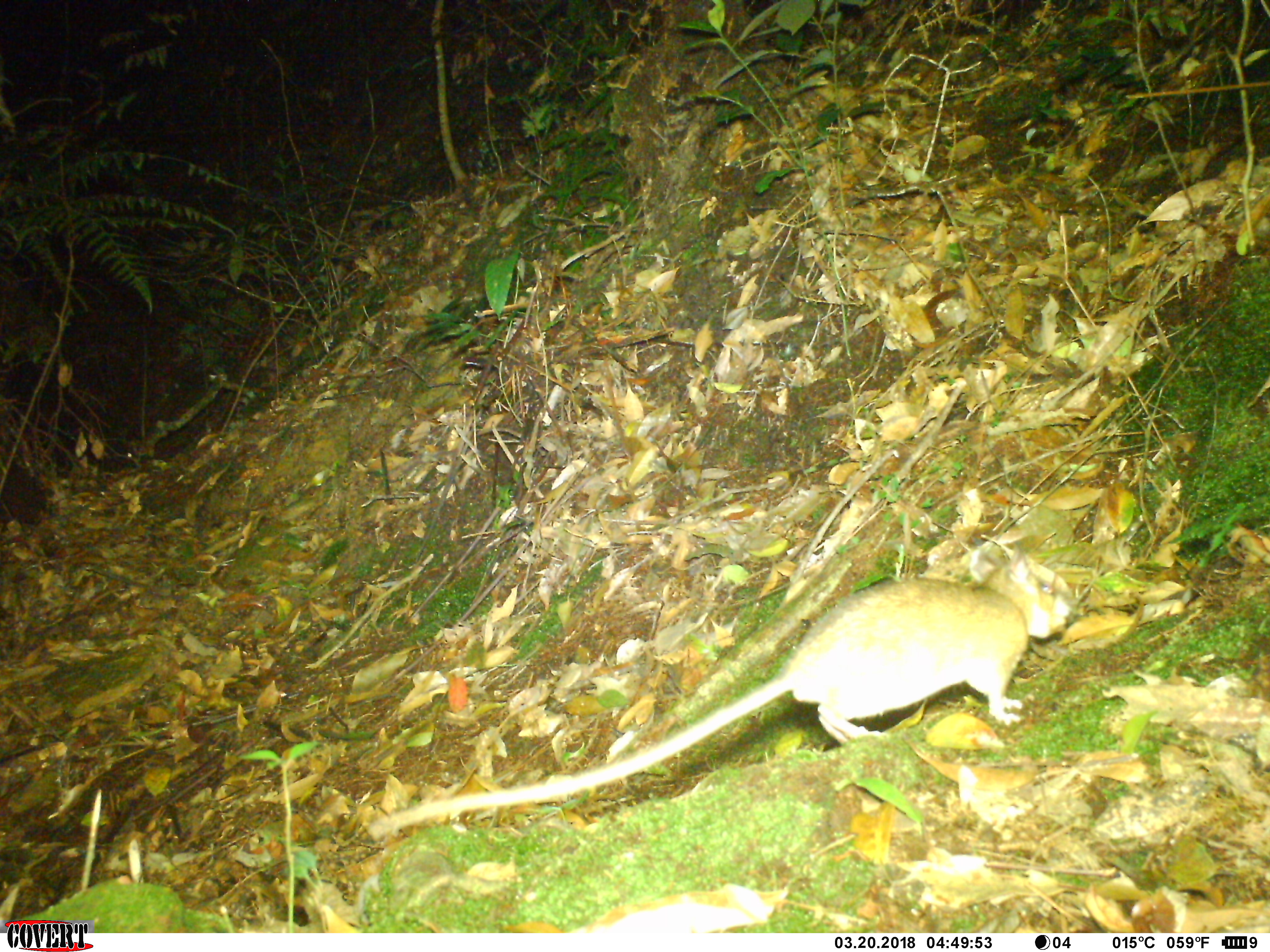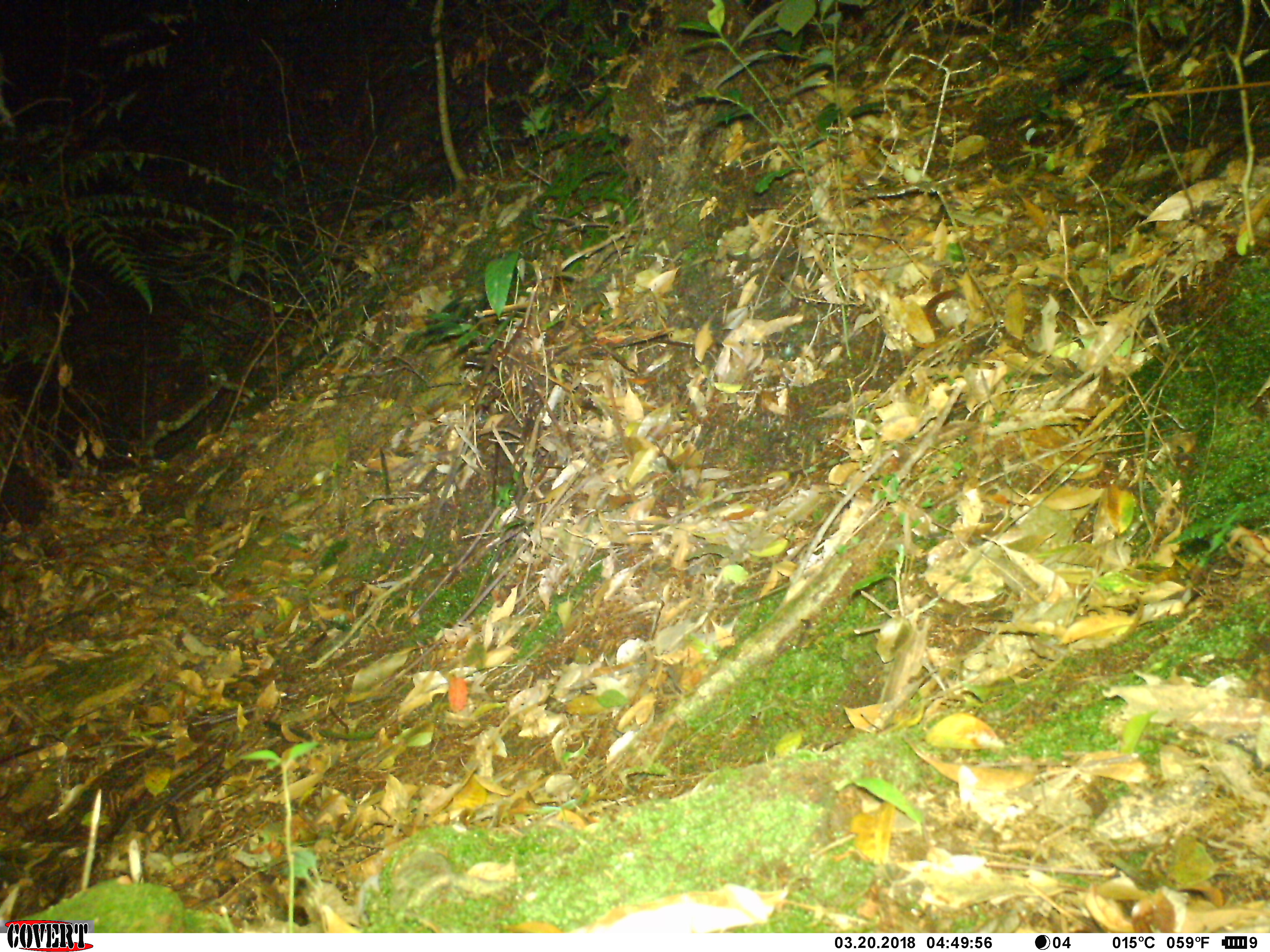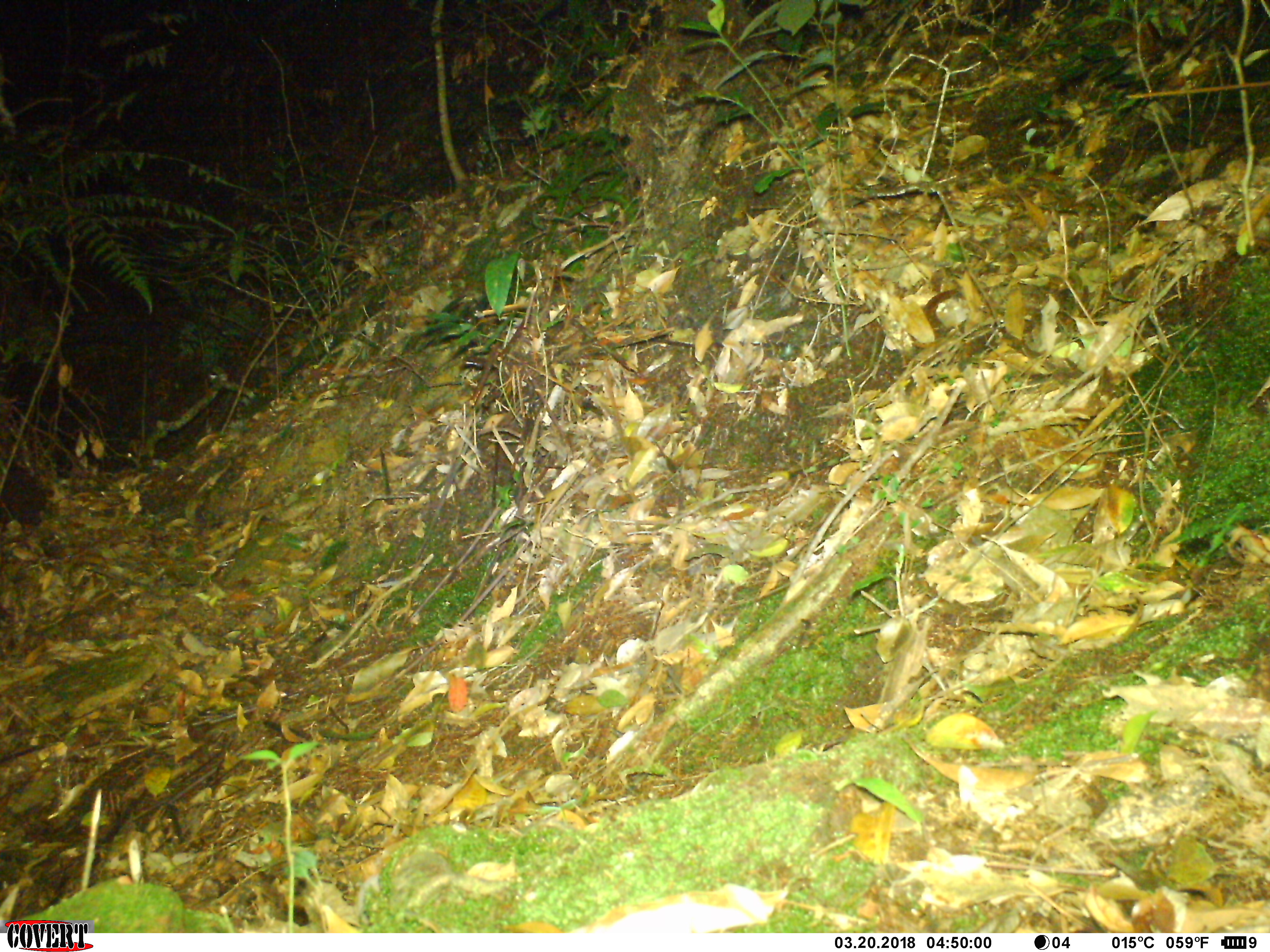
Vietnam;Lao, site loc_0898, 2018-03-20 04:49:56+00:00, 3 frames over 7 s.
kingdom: Animalia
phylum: Chordata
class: Mammalia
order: Rodentia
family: Muridae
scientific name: Muridae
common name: old-world mice and rats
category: unidentified murid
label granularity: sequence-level